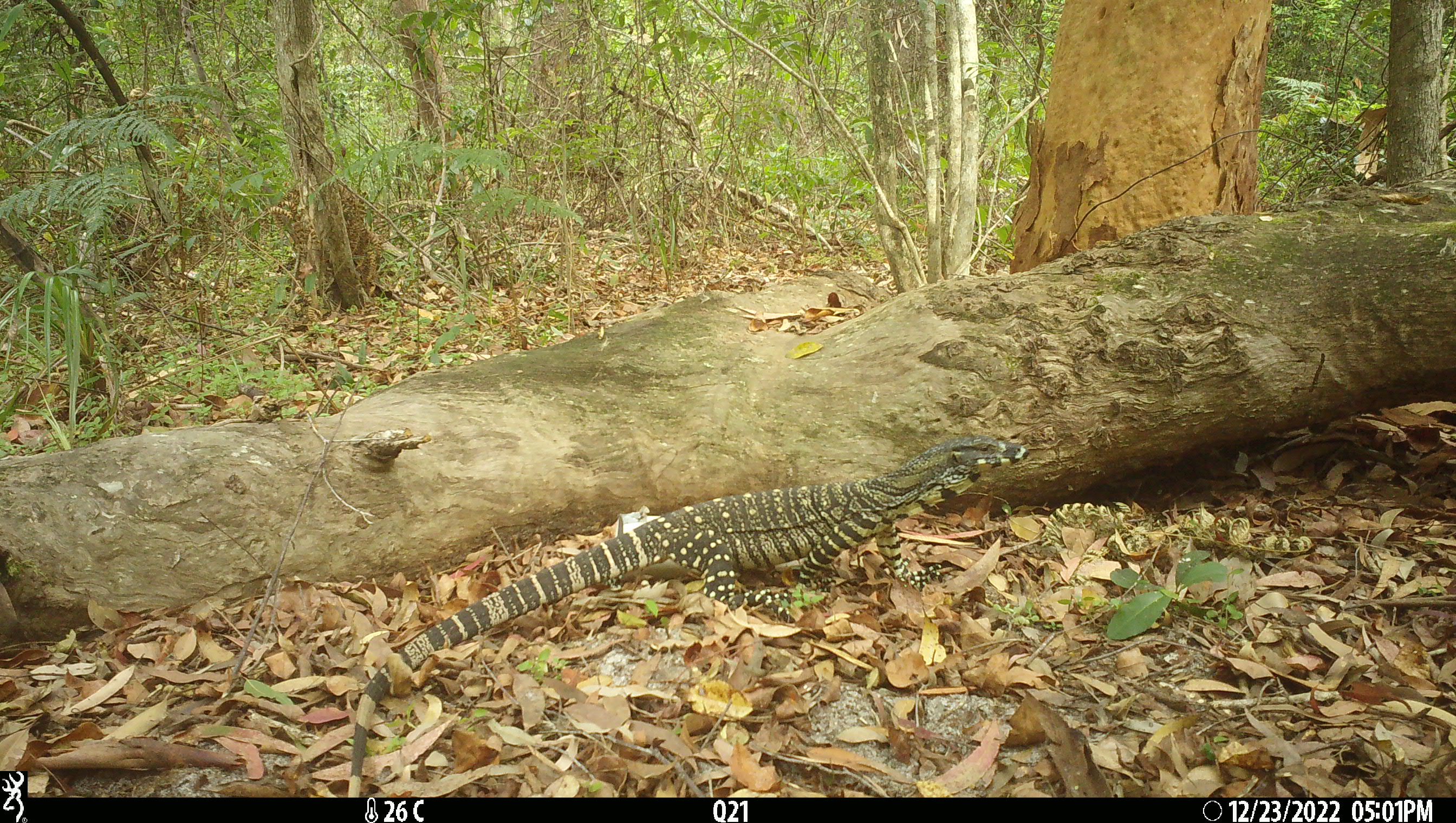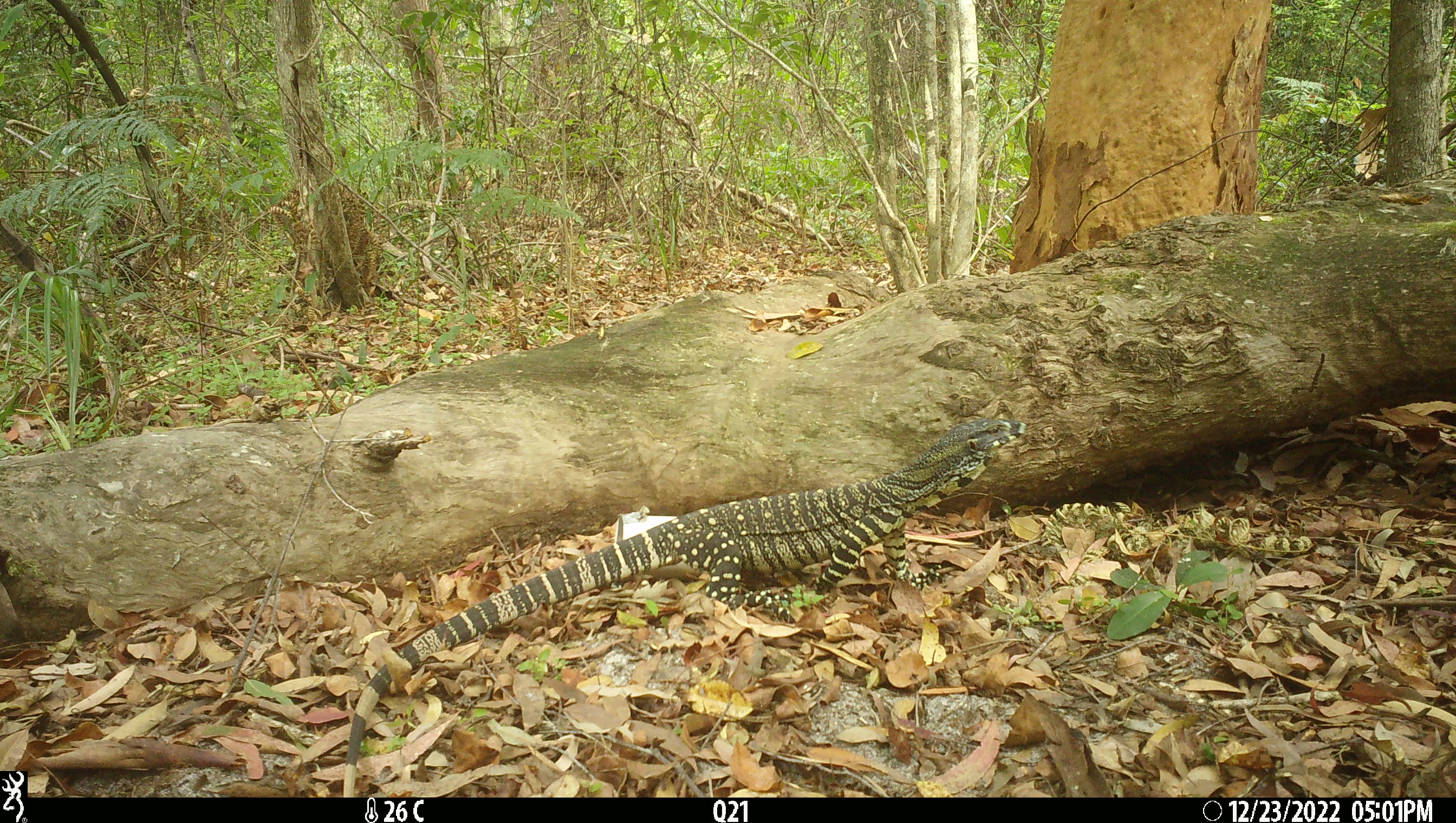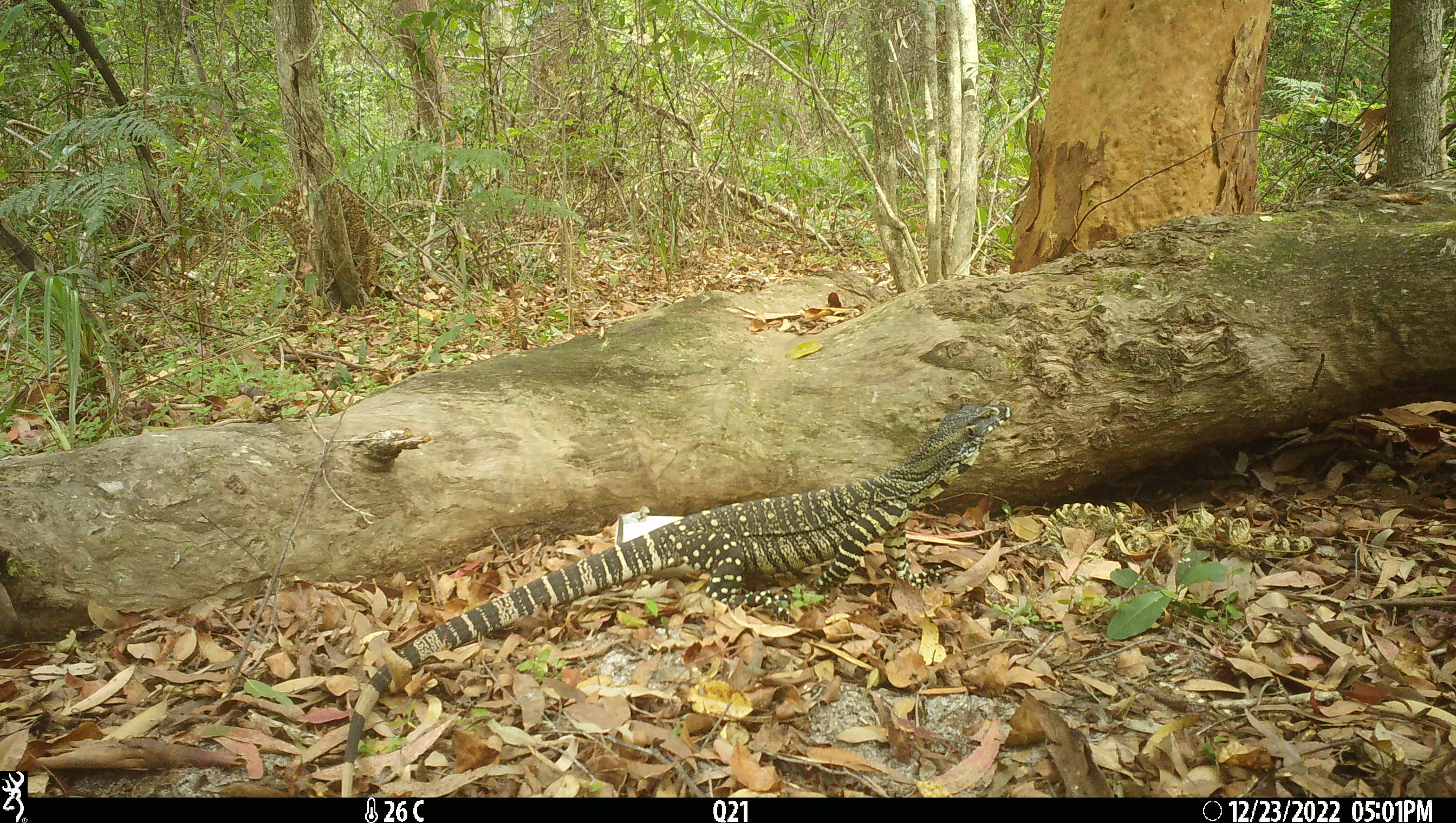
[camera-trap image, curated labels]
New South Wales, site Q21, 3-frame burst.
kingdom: Animalia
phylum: Chordata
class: Reptilia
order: Squamata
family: Varanidae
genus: Varanus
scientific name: Varanus varius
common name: lace monitor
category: goanna